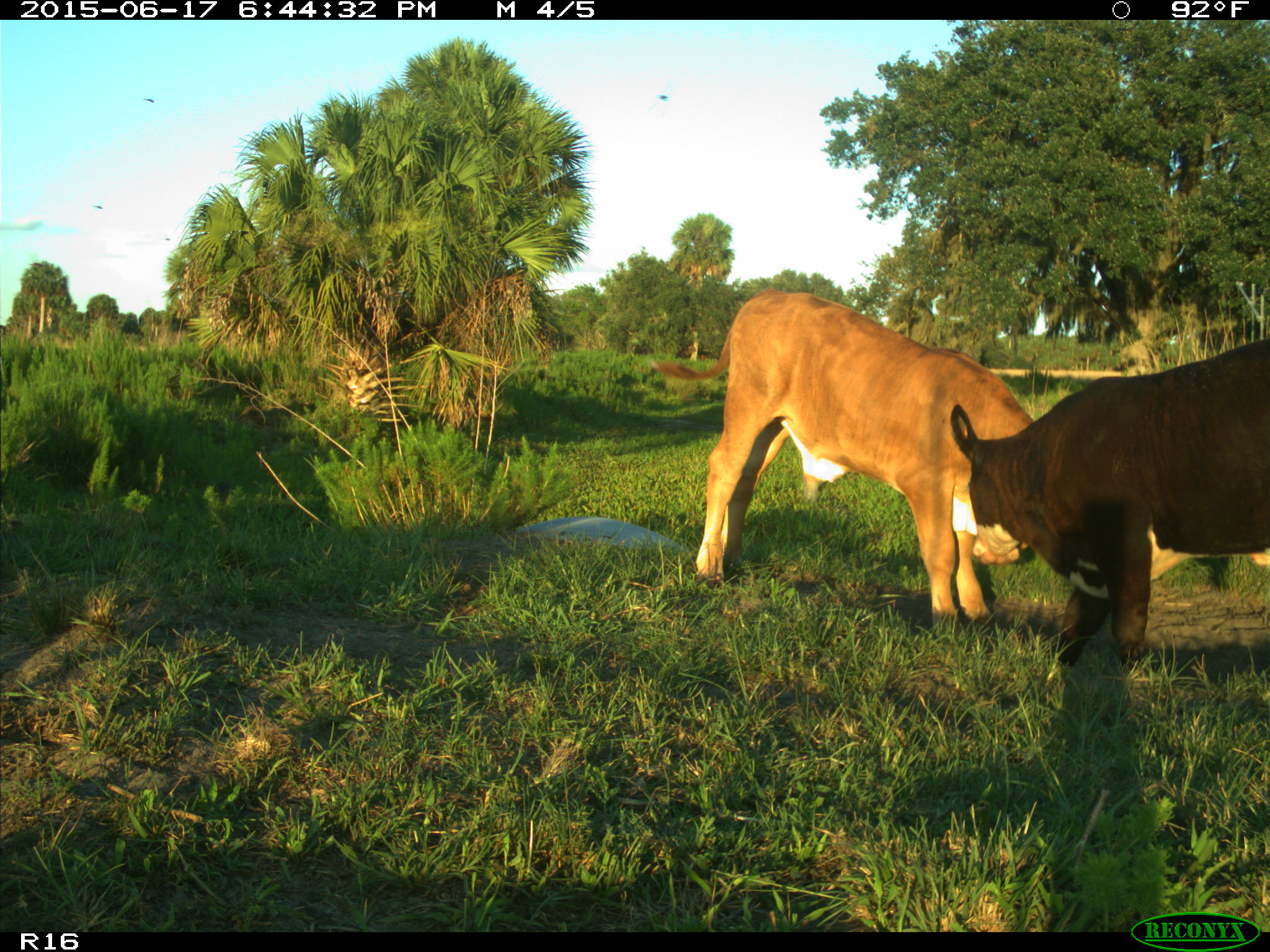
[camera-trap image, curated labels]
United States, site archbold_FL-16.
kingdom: Animalia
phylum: Chordata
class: Mammalia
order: Artiodactyla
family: Bovidae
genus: Bos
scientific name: Bos taurus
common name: domestic cow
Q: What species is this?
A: Bos taurus (domestic cow).